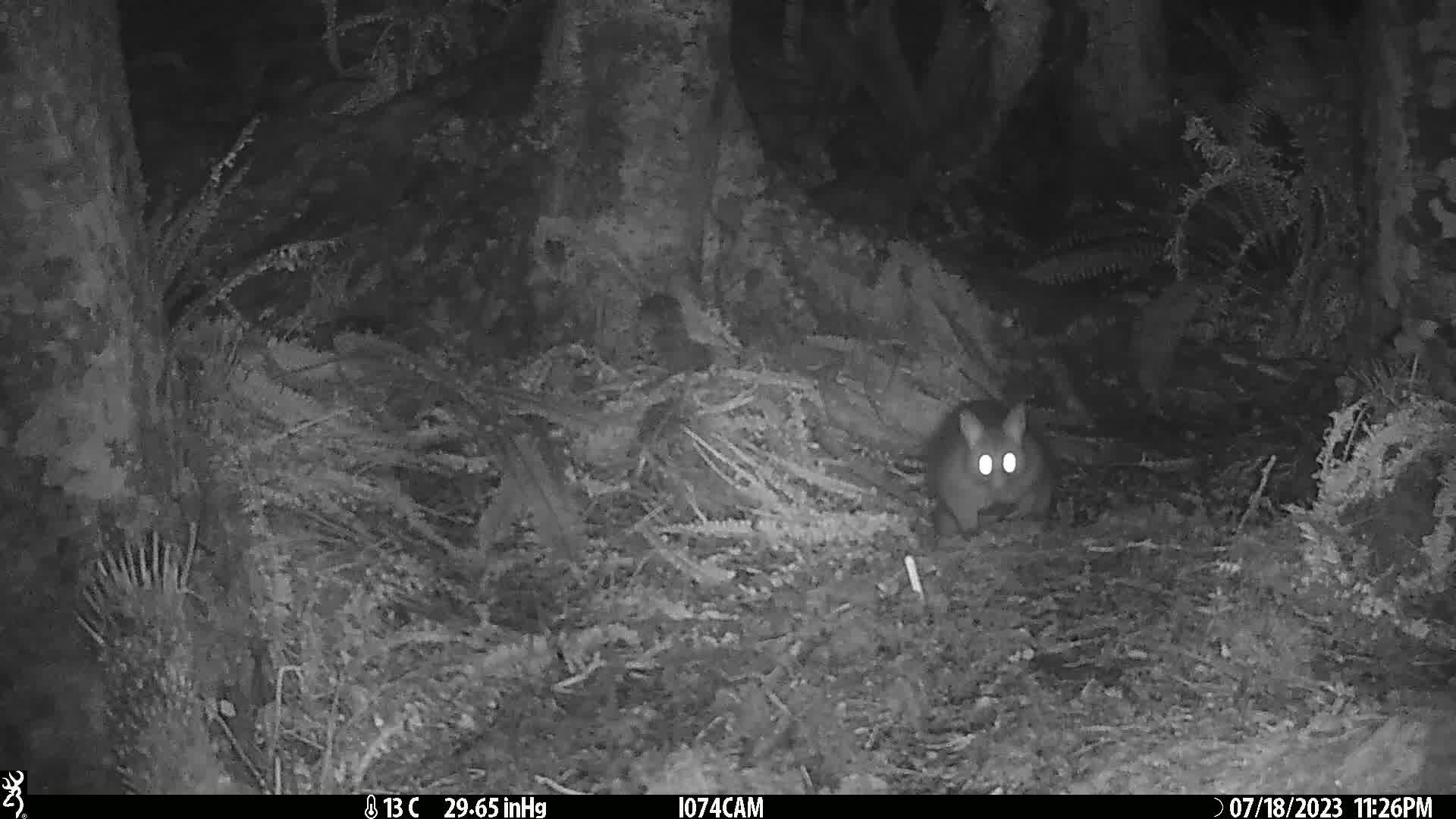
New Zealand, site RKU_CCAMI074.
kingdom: Animalia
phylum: Chordata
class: Mammalia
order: Diprotodontia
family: Phalangeridae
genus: Trichosurus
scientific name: Trichosurus vulpecula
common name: common brushtail possum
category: possum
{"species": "possum (common brushtail possum) (Trichosurus vulpecula)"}